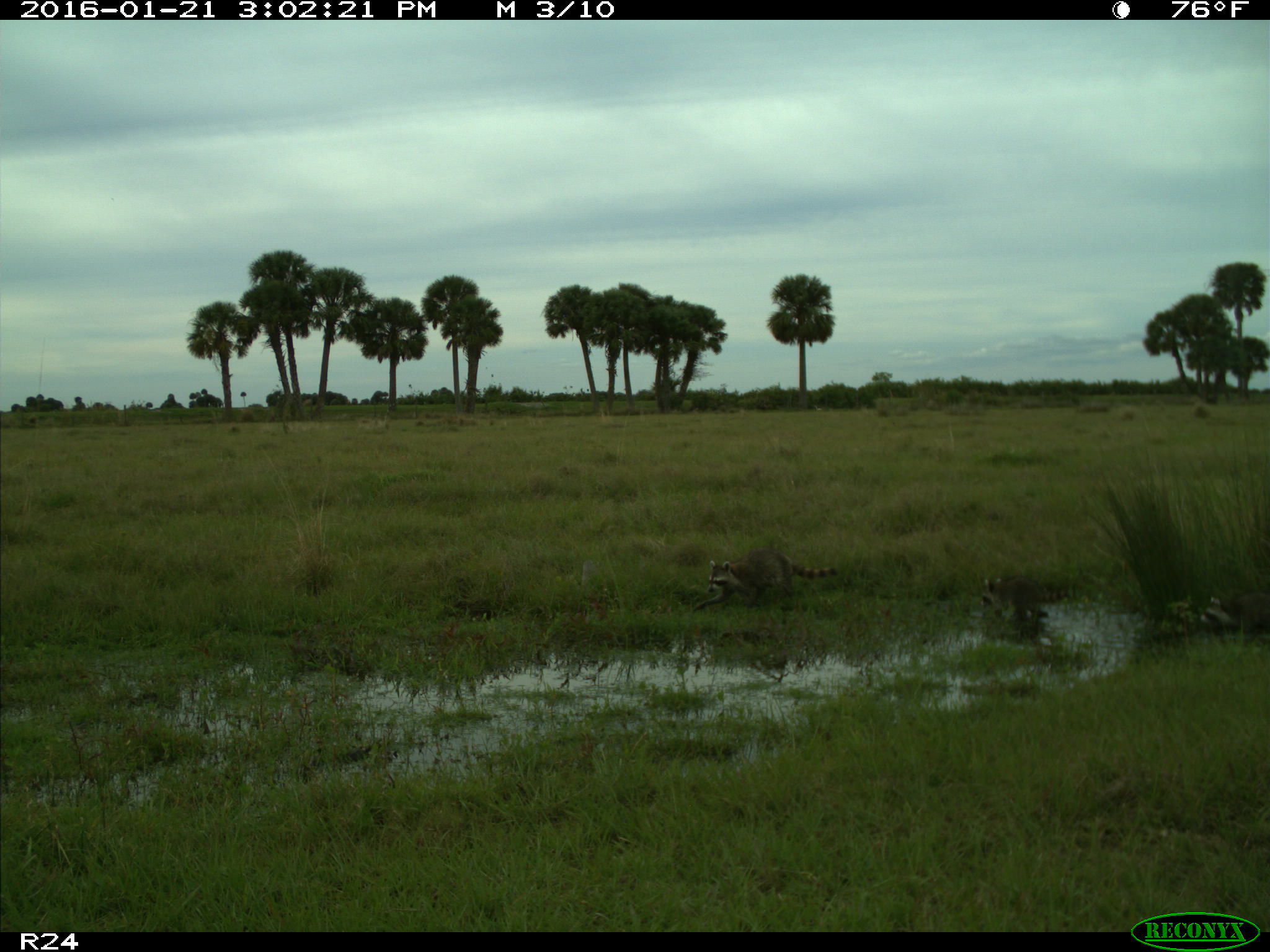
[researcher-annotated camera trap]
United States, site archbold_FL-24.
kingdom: Animalia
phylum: Chordata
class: Mammalia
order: Carnivora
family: Procyonidae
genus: Procyon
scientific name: Procyon lotor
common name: common raccoon